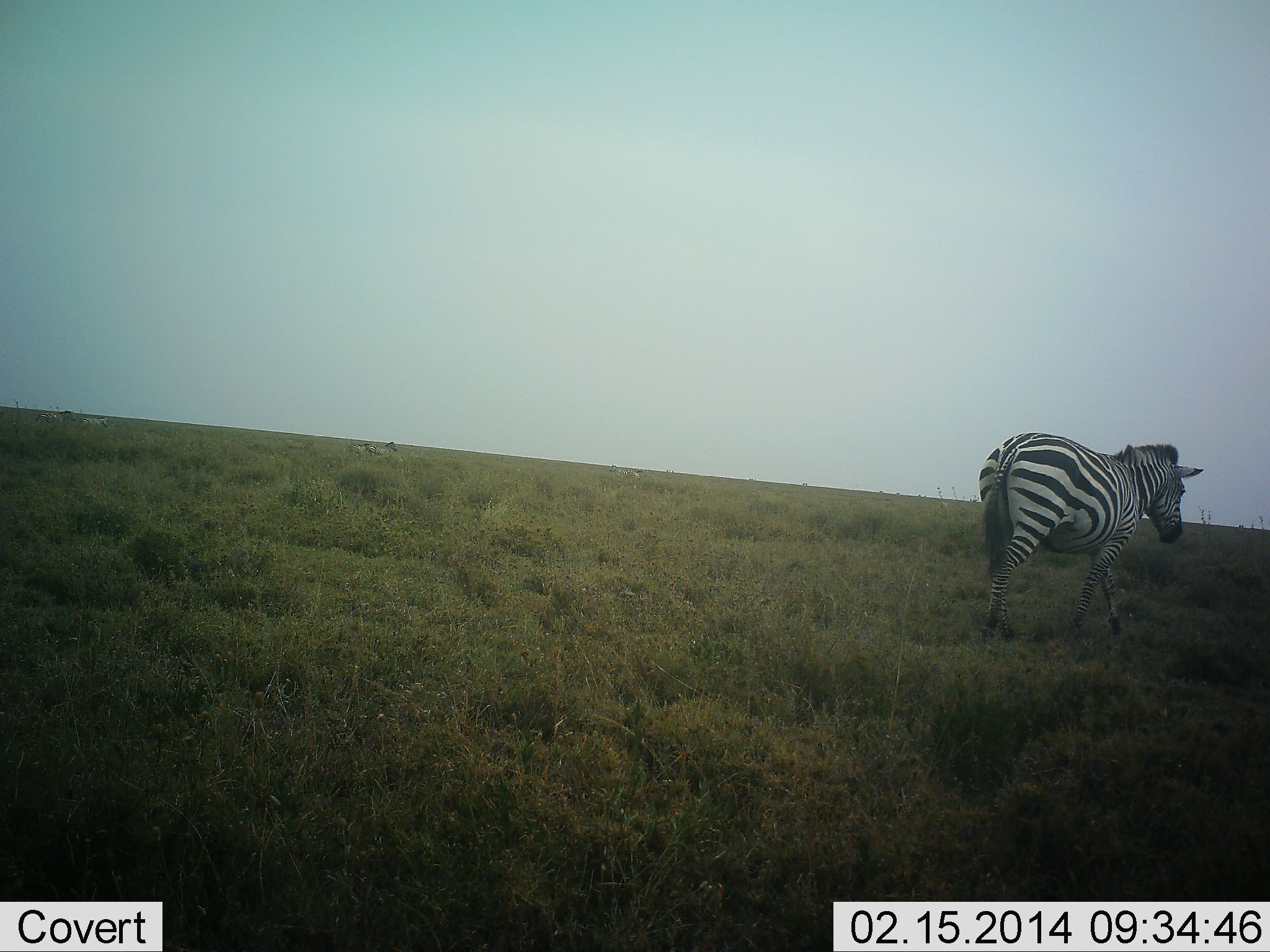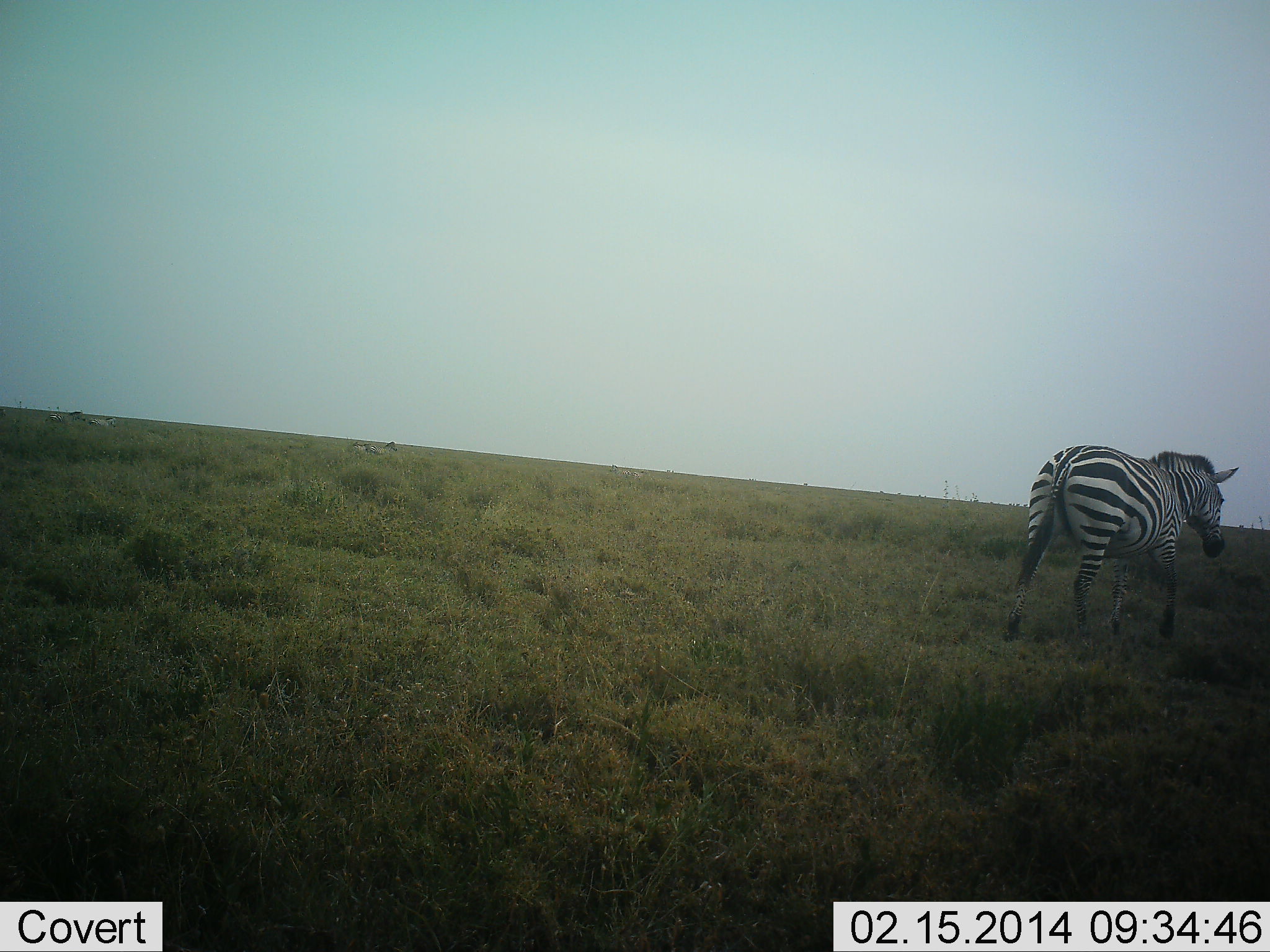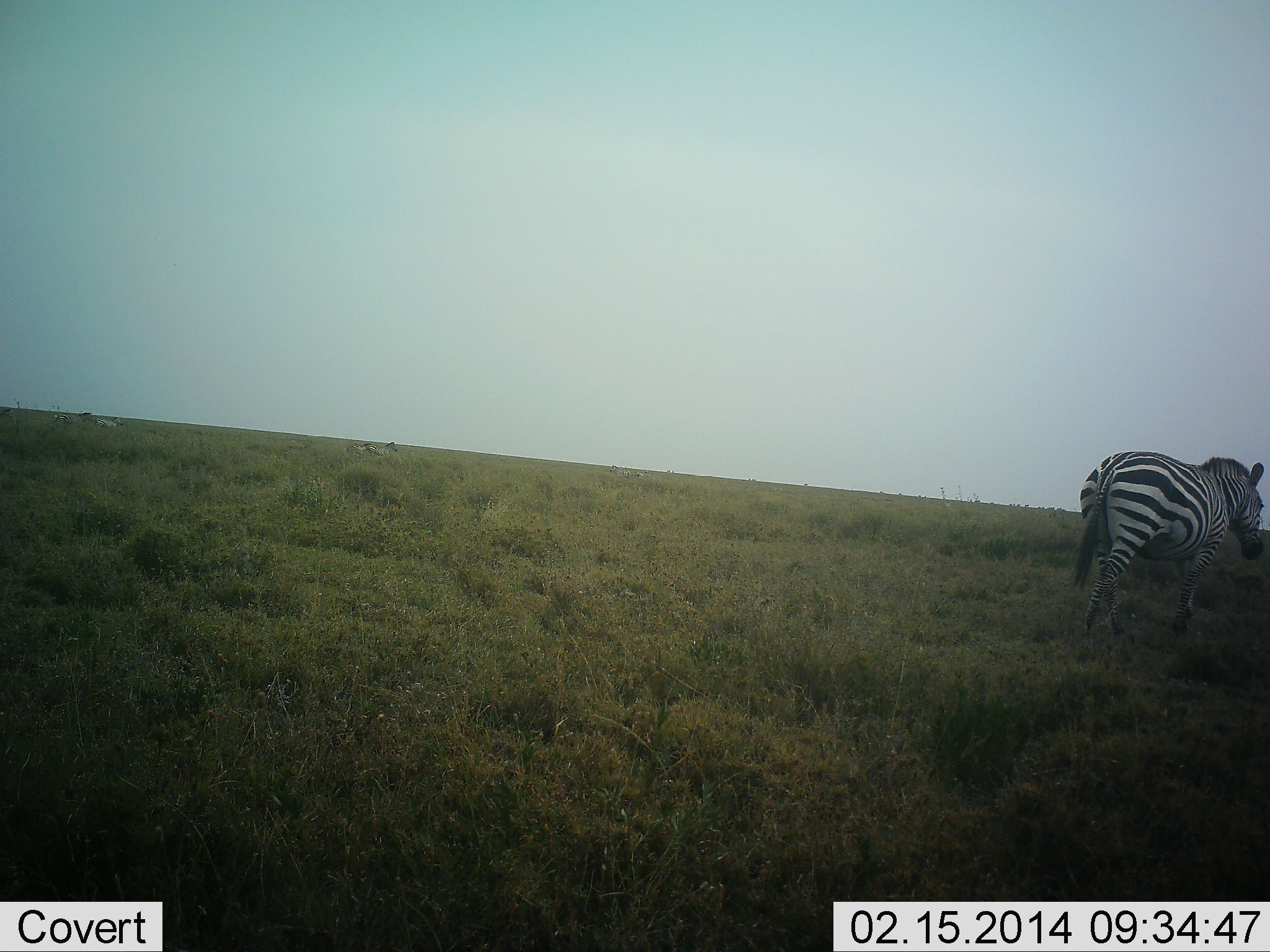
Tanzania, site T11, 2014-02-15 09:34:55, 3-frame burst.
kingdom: Animalia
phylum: Chordata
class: Mammalia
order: Perissodactyla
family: Equidae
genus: Equus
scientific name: Equus quagga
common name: plains zebra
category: zebra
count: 1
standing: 10%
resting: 0%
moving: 100%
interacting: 0%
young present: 0%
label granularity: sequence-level